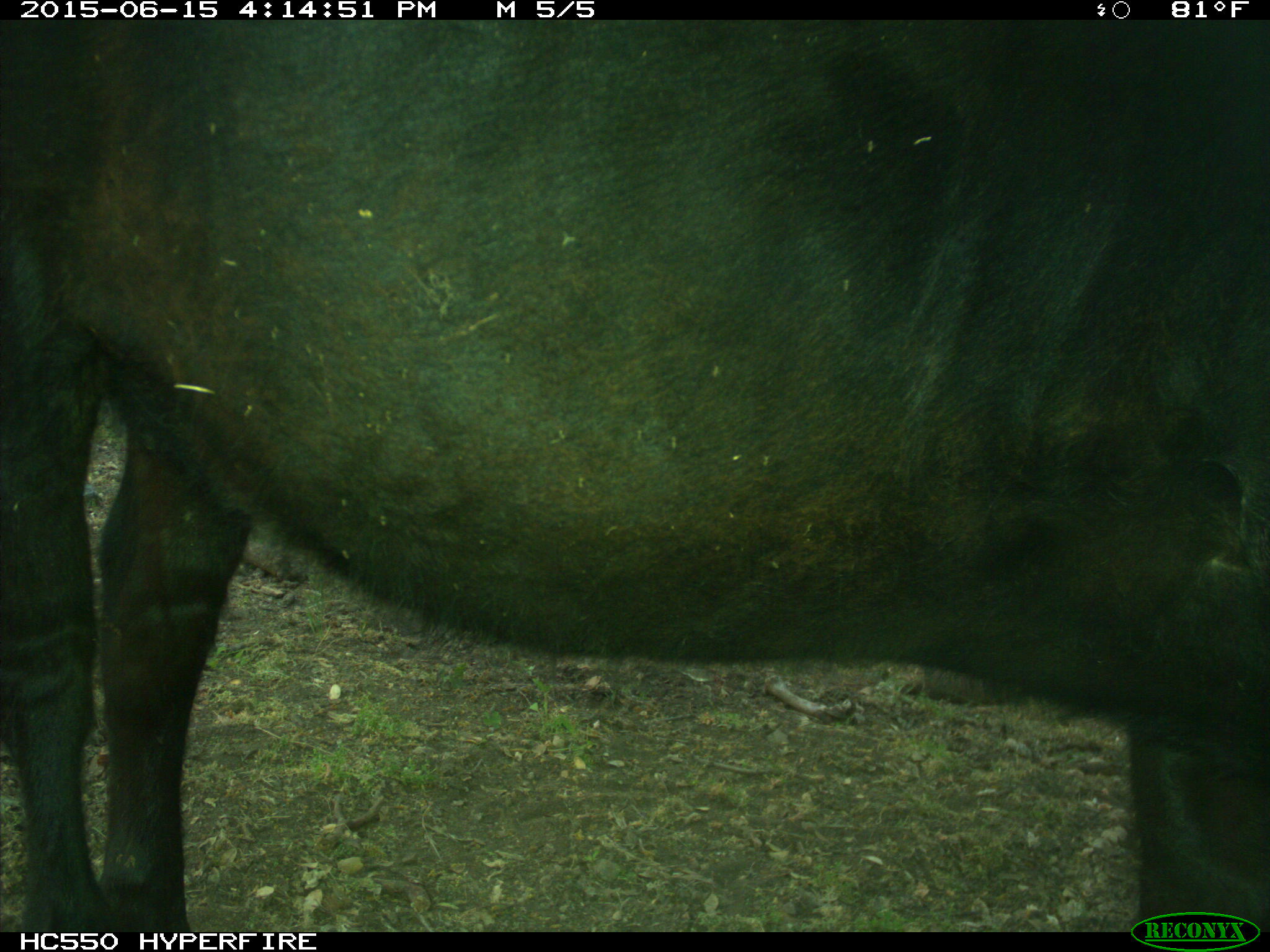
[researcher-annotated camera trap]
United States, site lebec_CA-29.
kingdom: Animalia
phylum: Chordata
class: Mammalia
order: Artiodactyla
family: Bovidae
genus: Bos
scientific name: Bos taurus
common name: domestic cow